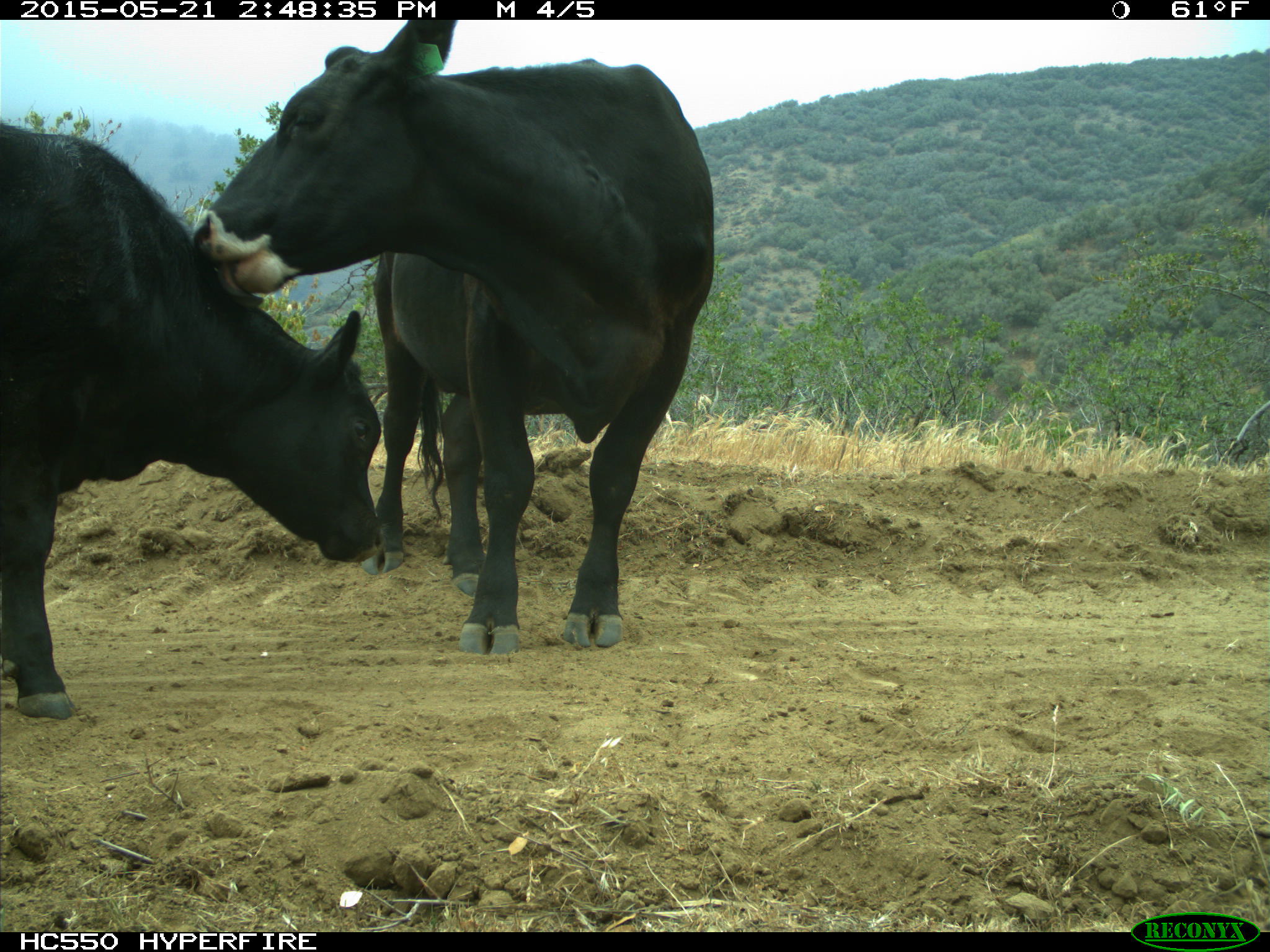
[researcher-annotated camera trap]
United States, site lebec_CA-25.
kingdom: Animalia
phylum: Chordata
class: Mammalia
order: Artiodactyla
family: Bovidae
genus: Bos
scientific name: Bos taurus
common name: domestic cow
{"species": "Bos taurus (domestic cow)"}